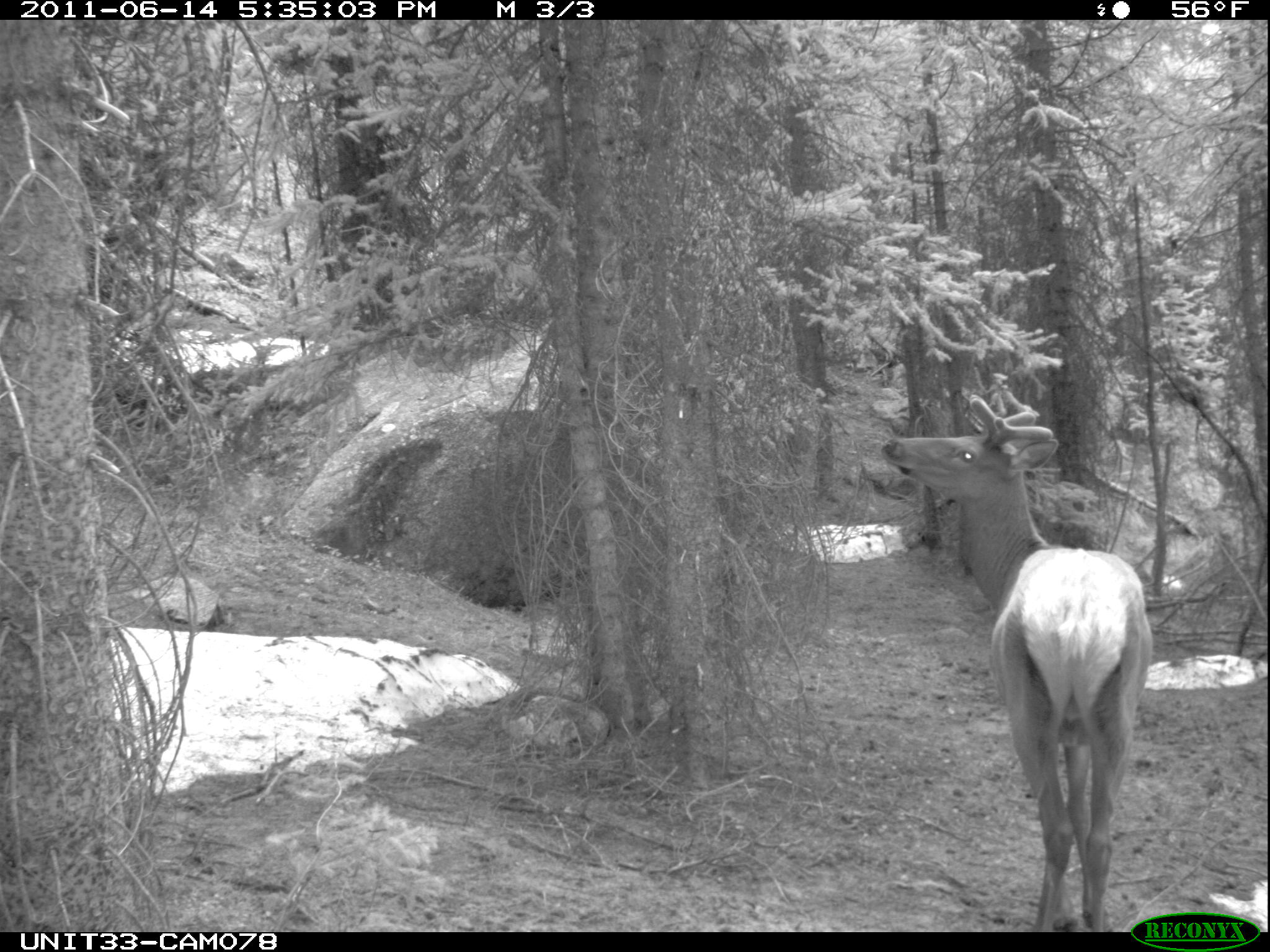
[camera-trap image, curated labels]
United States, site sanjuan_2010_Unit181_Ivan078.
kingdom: Animalia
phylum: Chordata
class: Mammalia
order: Artiodactyla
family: Cervidae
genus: Cervus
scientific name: Cervus elaphus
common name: red deer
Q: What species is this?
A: Cervus elaphus (red deer).